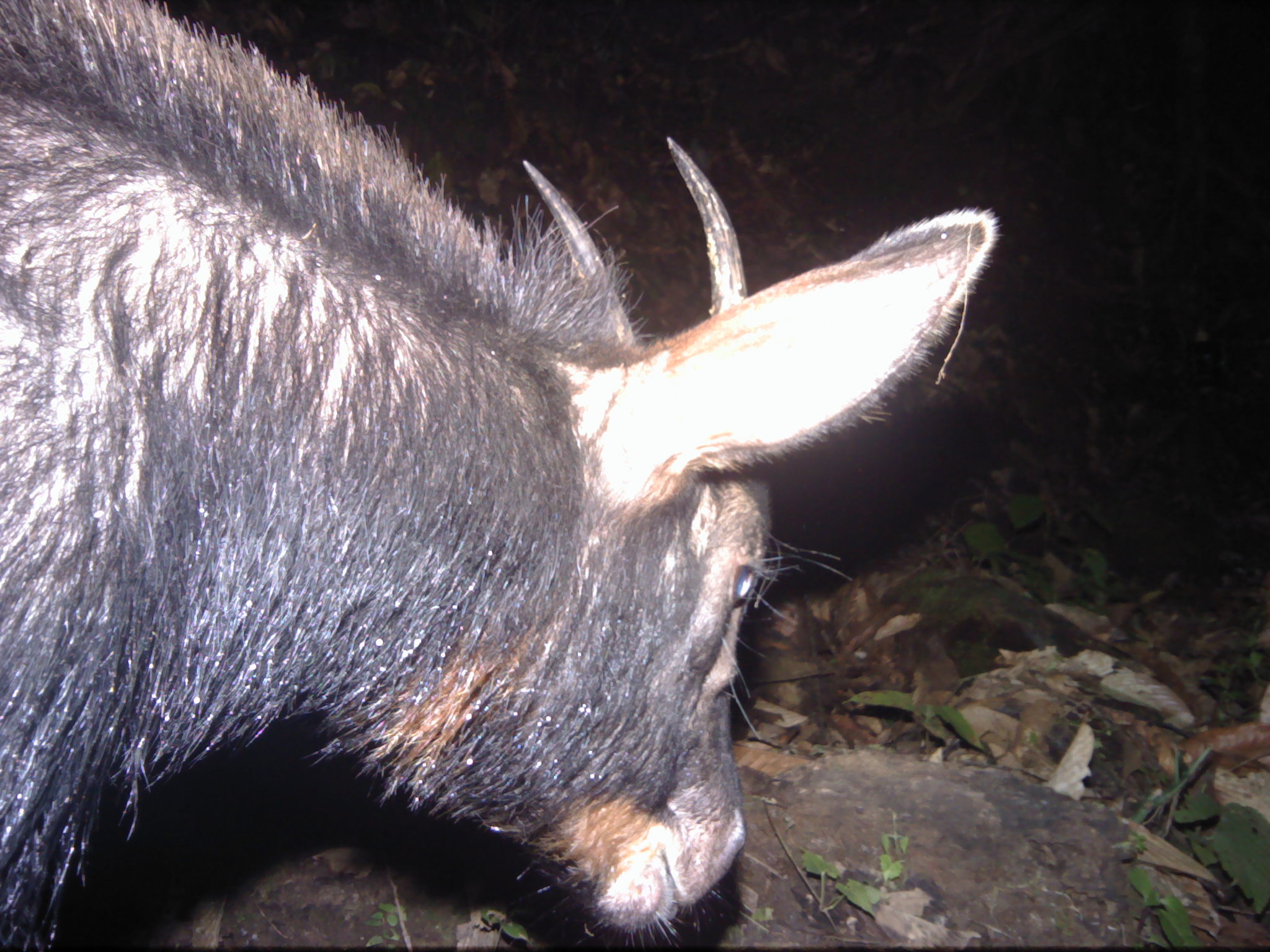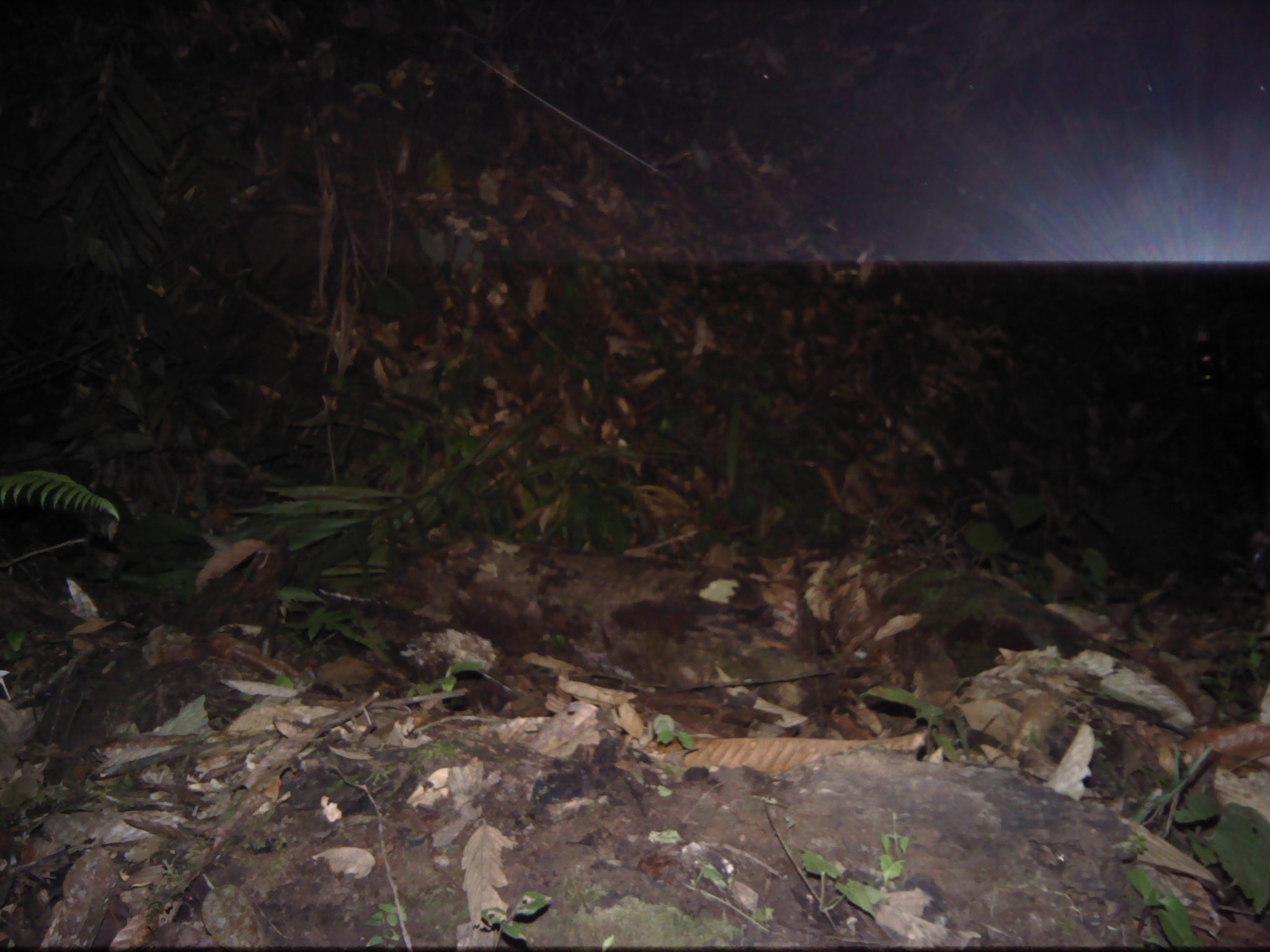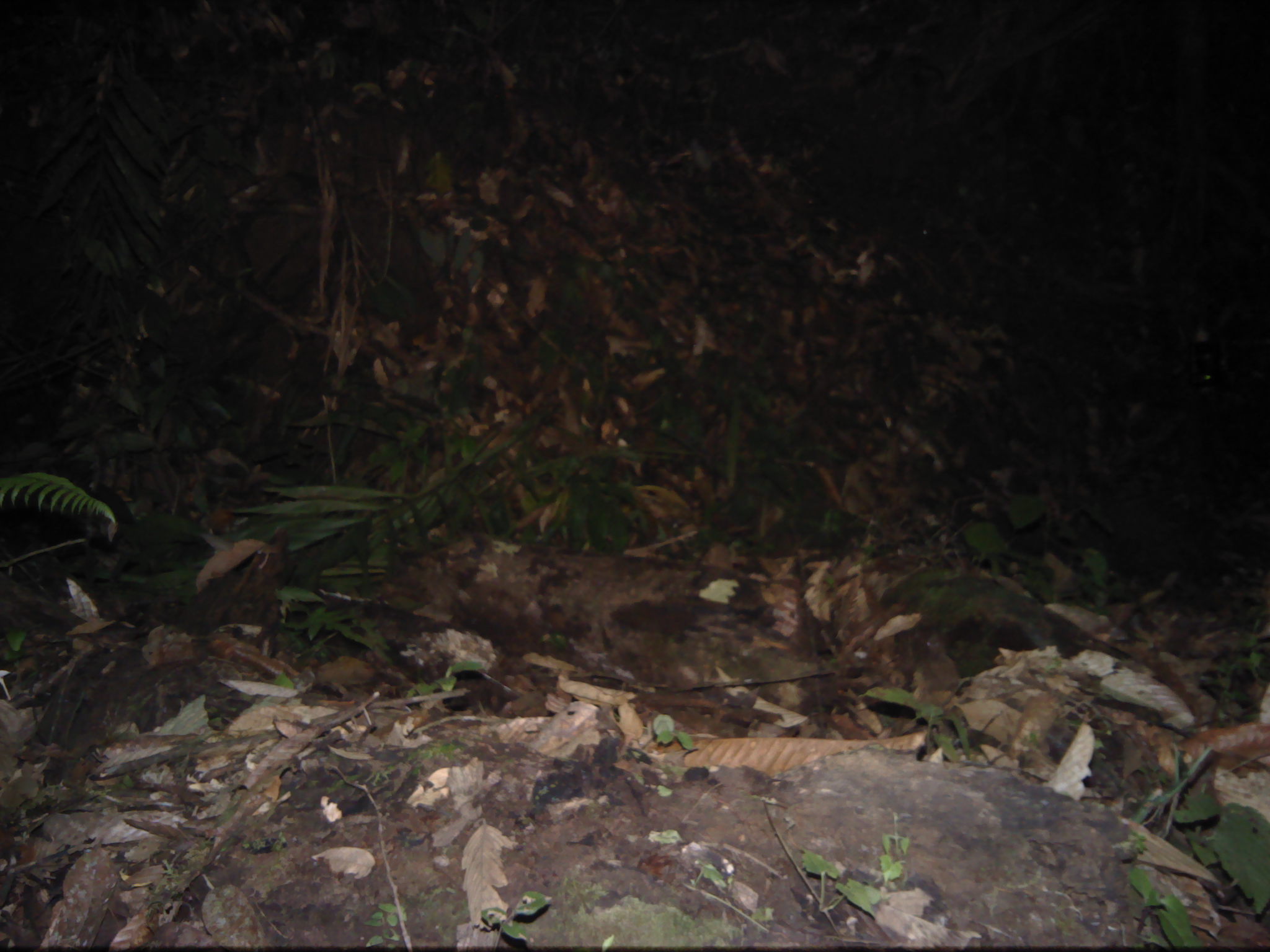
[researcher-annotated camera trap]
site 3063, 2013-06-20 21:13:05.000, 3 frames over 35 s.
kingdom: Animalia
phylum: Chordata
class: Mammalia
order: Artiodactyla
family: Bovidae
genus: Capricornis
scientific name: Capricornis sumatraensis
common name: southern serow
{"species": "Capricornis sumatraensis (southern serow)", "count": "1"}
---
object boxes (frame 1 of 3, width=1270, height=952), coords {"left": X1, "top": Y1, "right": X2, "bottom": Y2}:
capricornis sumatraensis: {"left": 0, "top": 0, "right": 995, "bottom": 952}